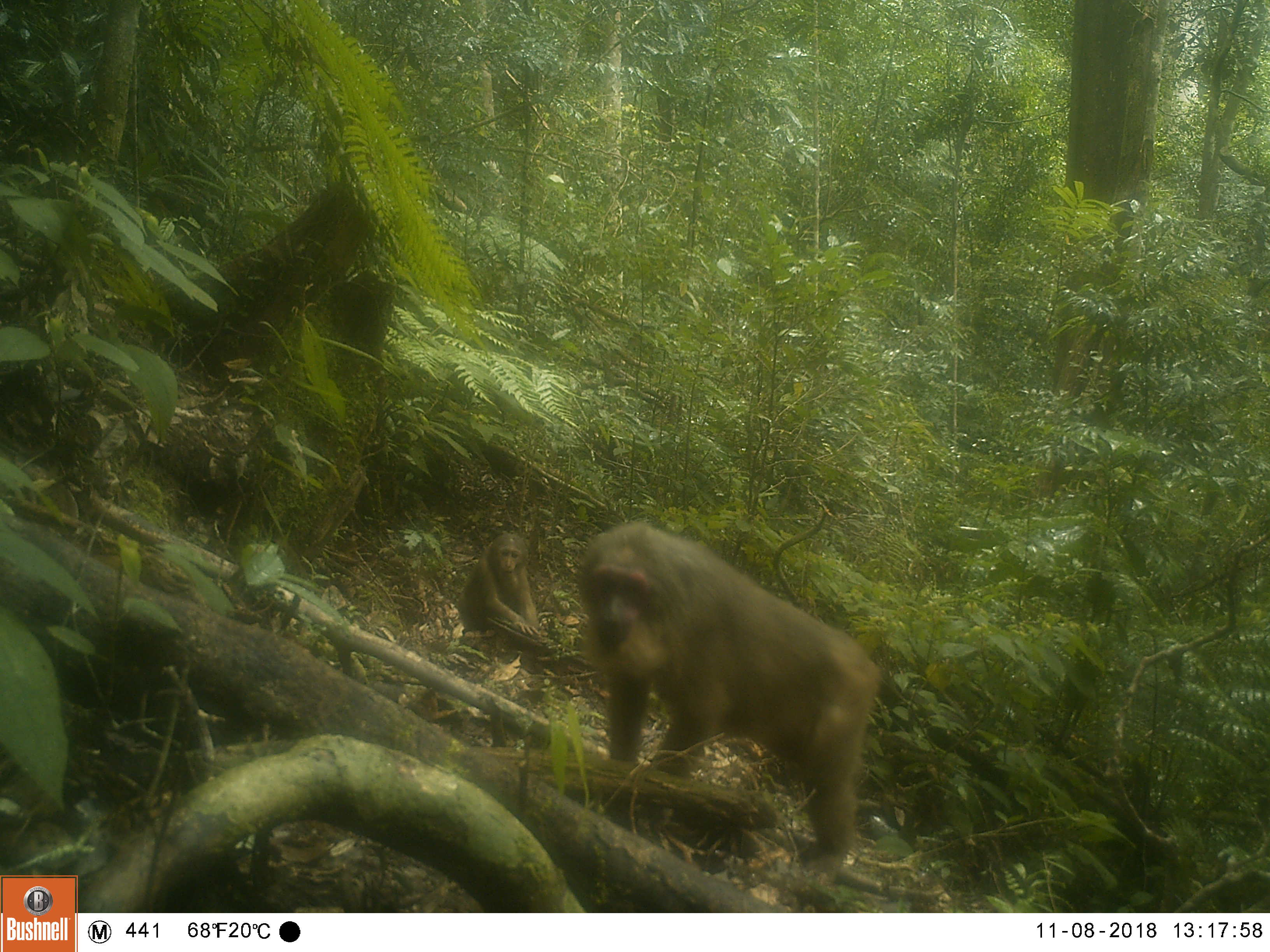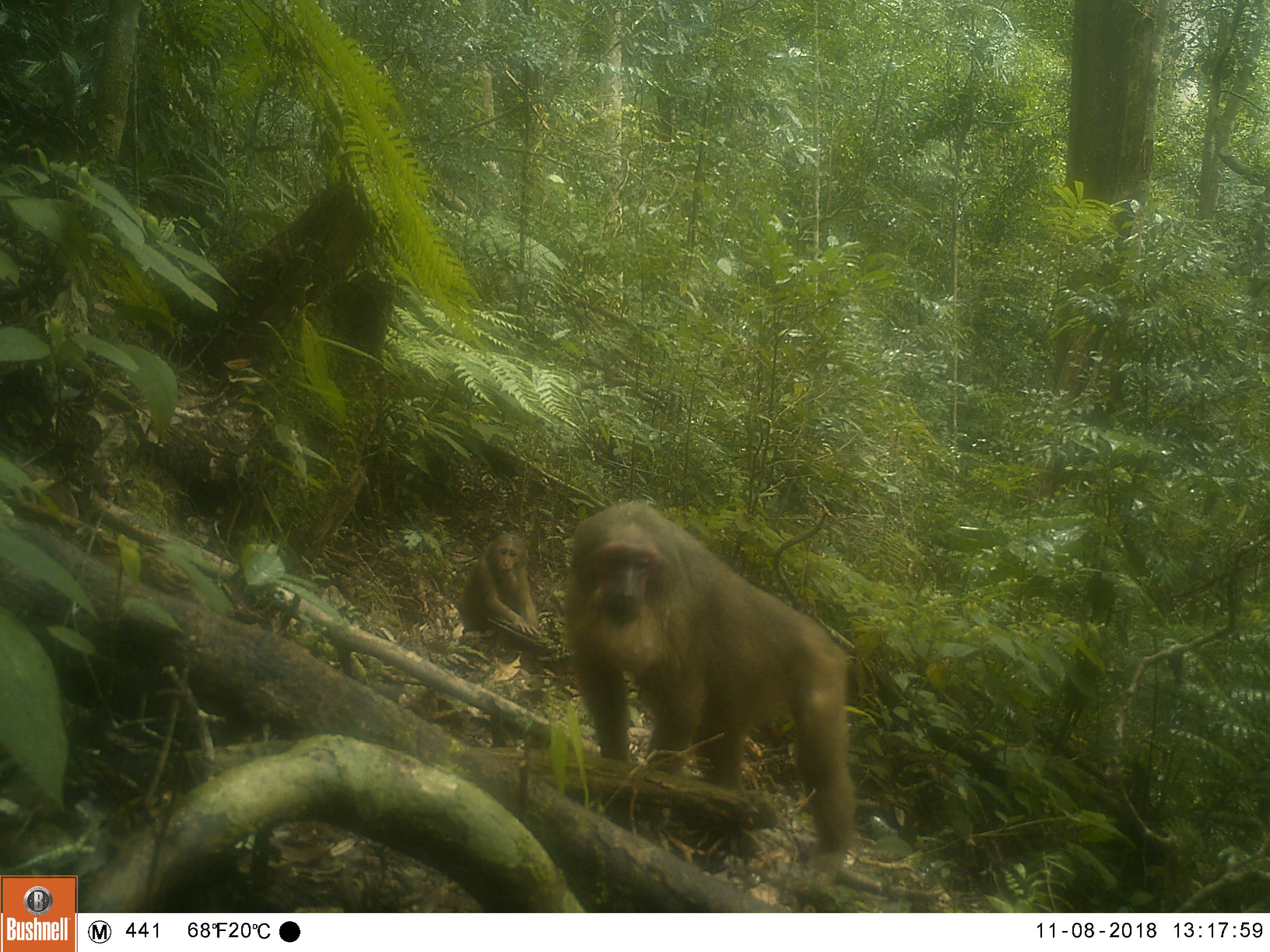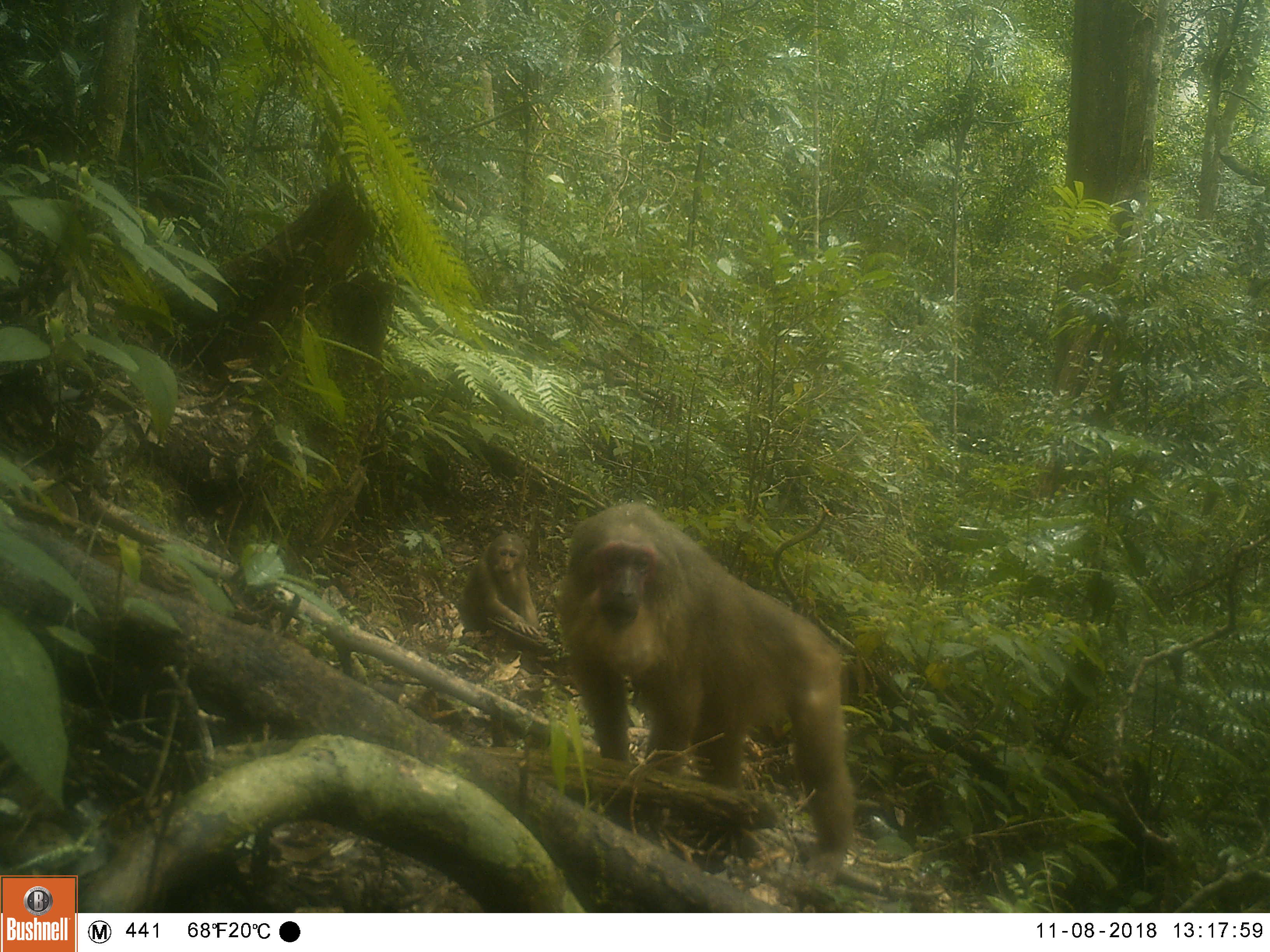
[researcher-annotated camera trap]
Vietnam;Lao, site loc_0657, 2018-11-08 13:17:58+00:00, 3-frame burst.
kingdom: Animalia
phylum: Chordata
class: Mammalia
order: Primates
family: Cercopithecidae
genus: Macaca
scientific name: Macaca arctoides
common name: stump-tailed macaque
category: stump tailed macaque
Stump tailed macaque (stump-tailed macaque) (Macaca arctoides). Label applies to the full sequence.